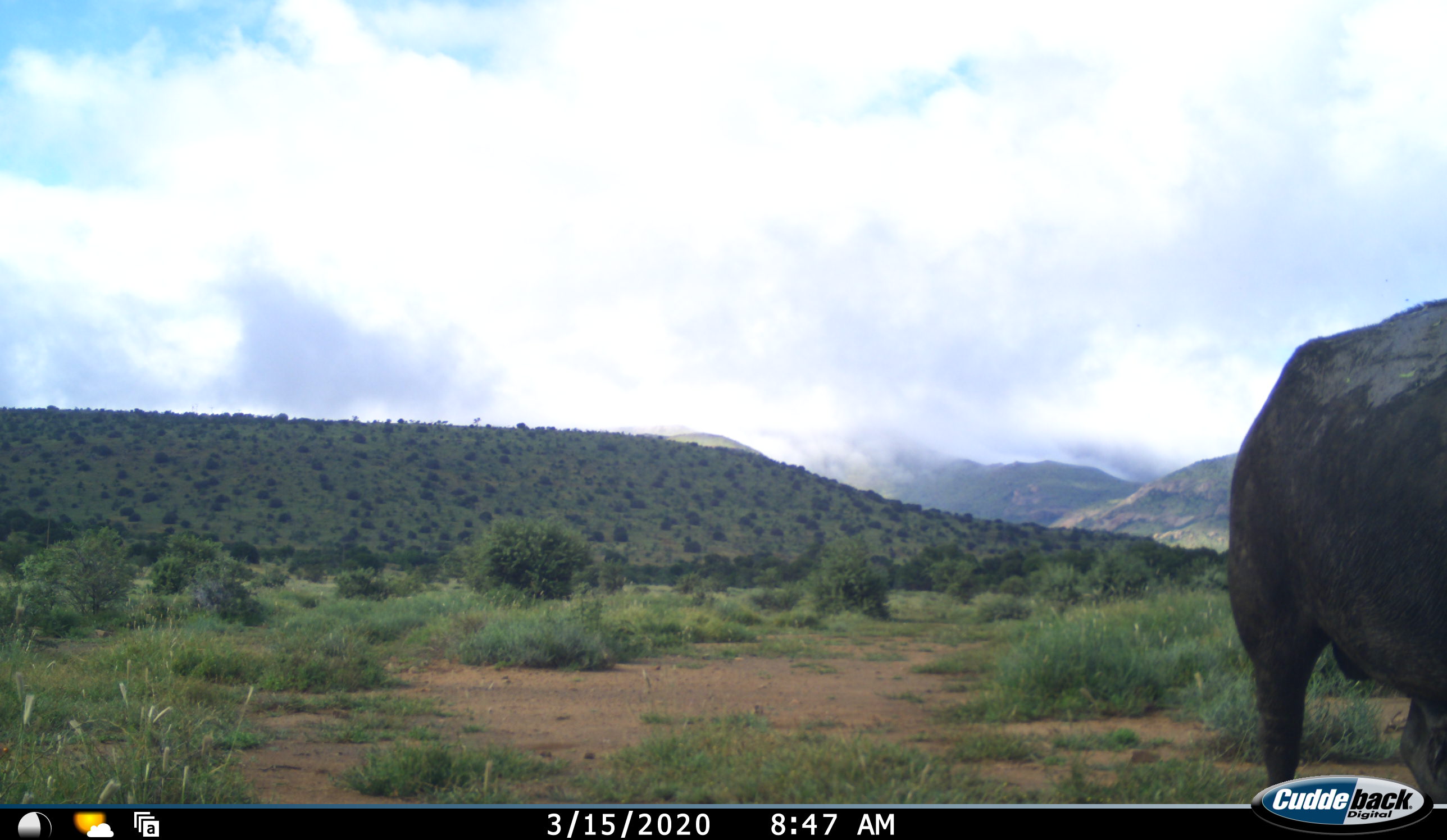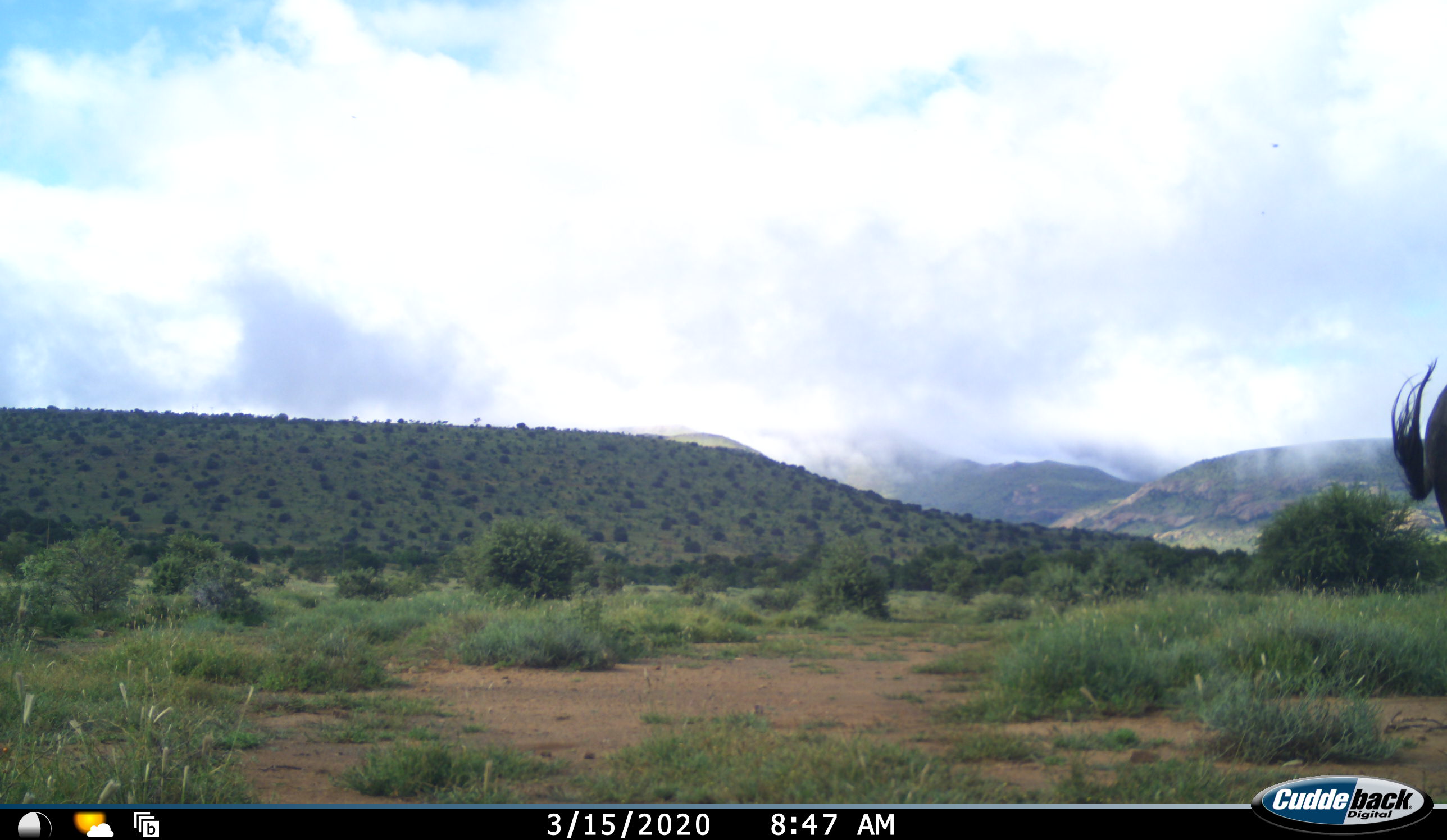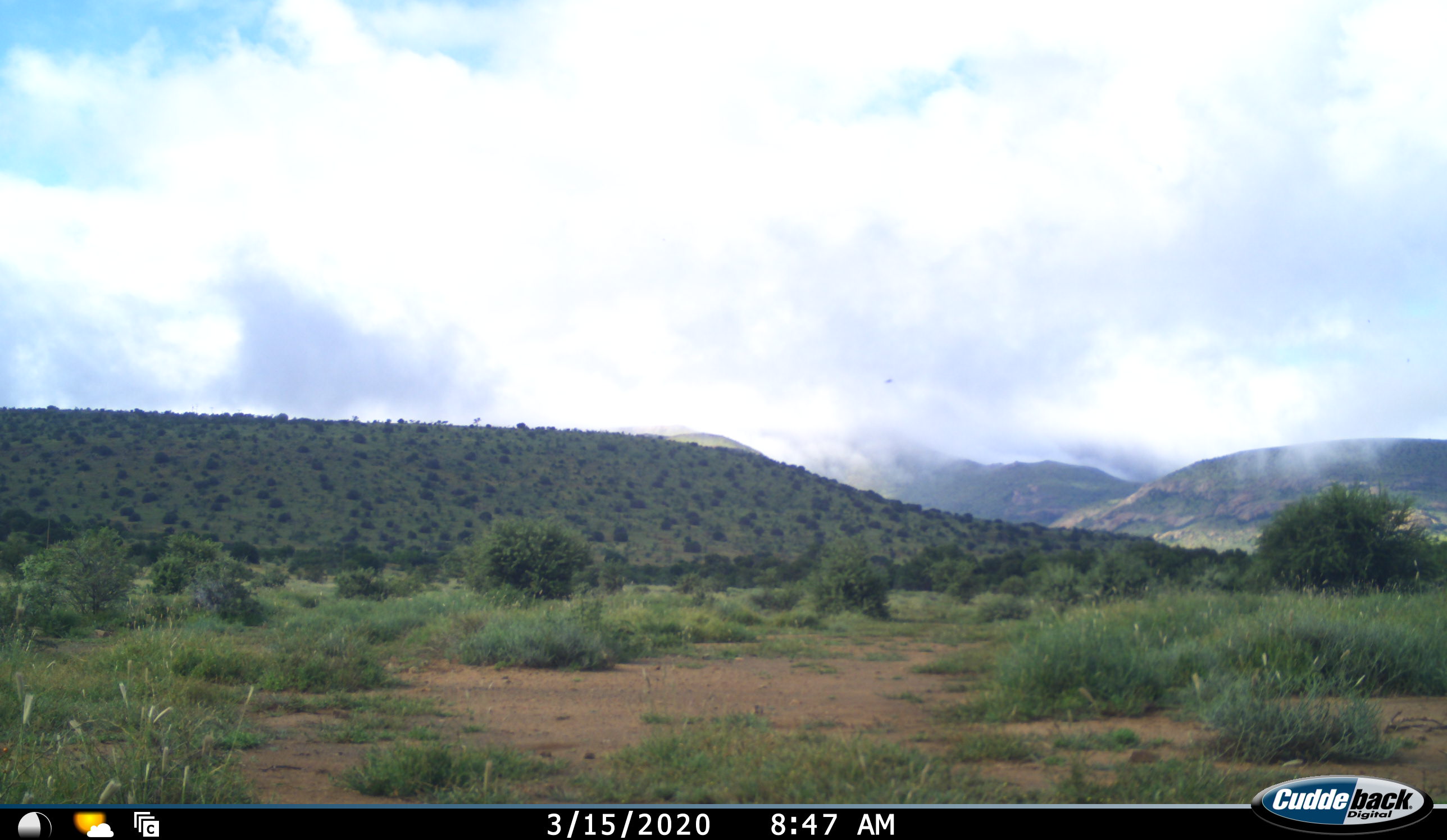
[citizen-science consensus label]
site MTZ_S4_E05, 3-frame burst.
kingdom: Animalia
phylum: Chordata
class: Mammalia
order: Artiodactyla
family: Bovidae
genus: Syncerus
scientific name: Syncerus caffer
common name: african buffalo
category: buffalo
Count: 1.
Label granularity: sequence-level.